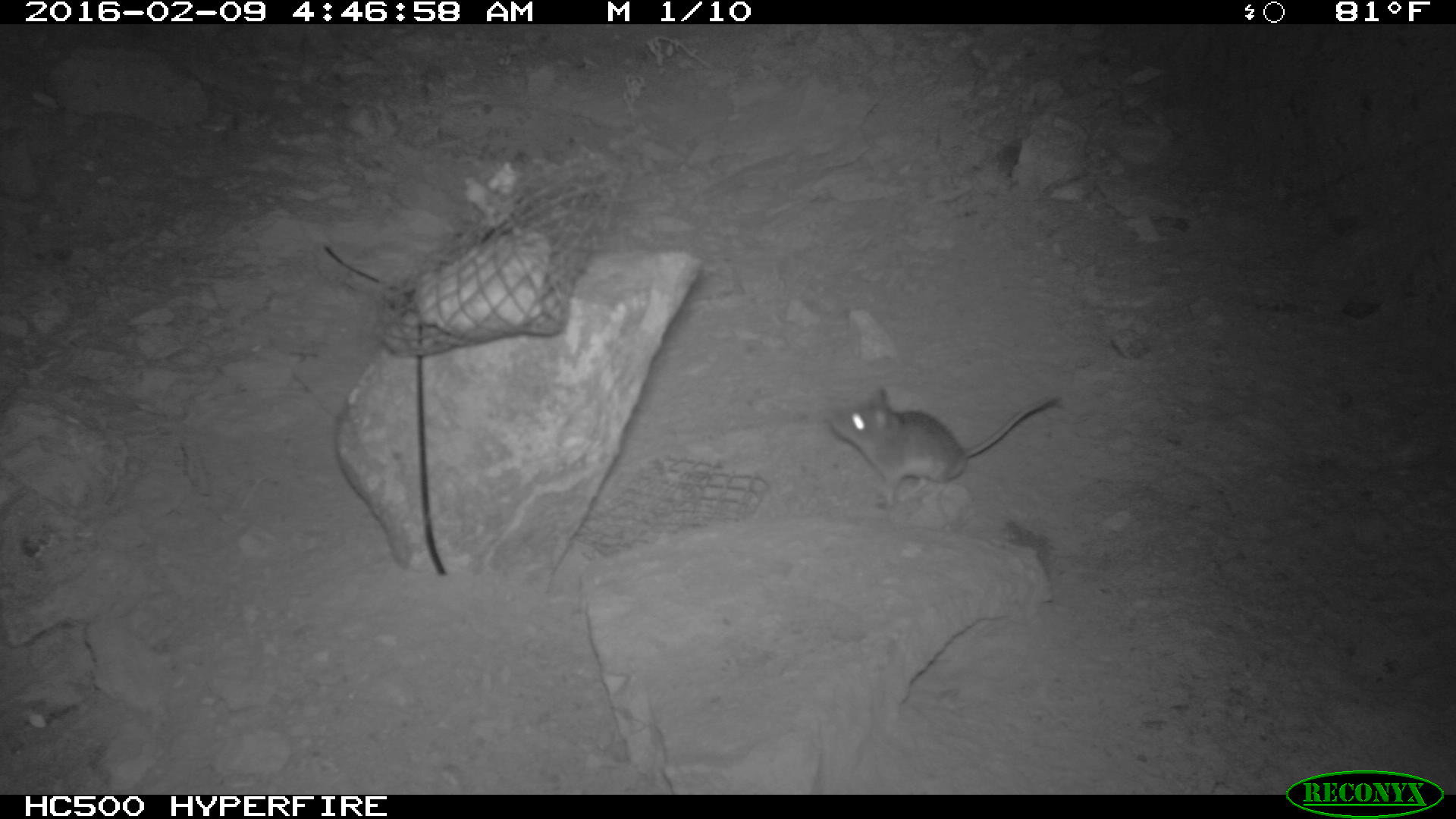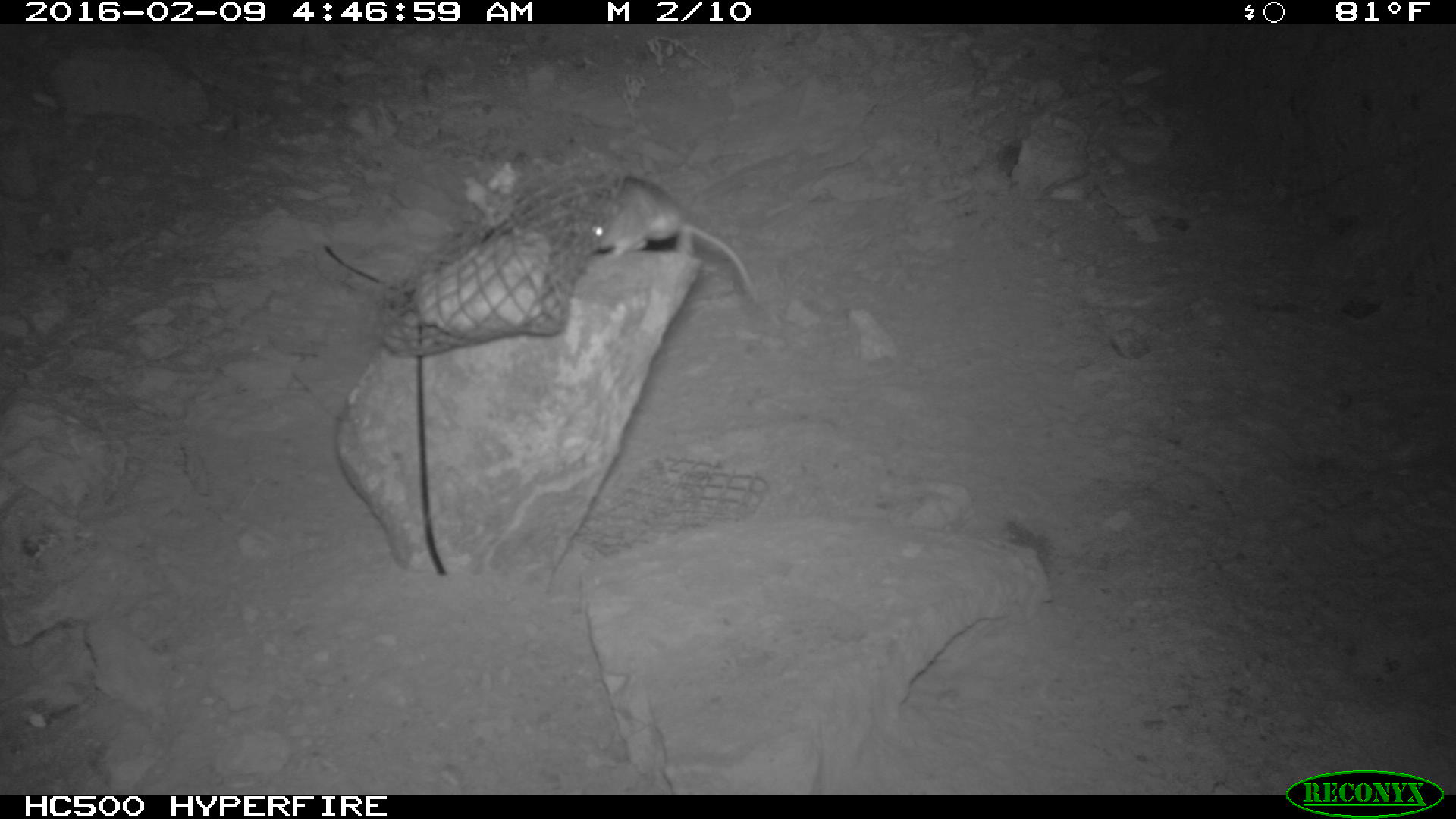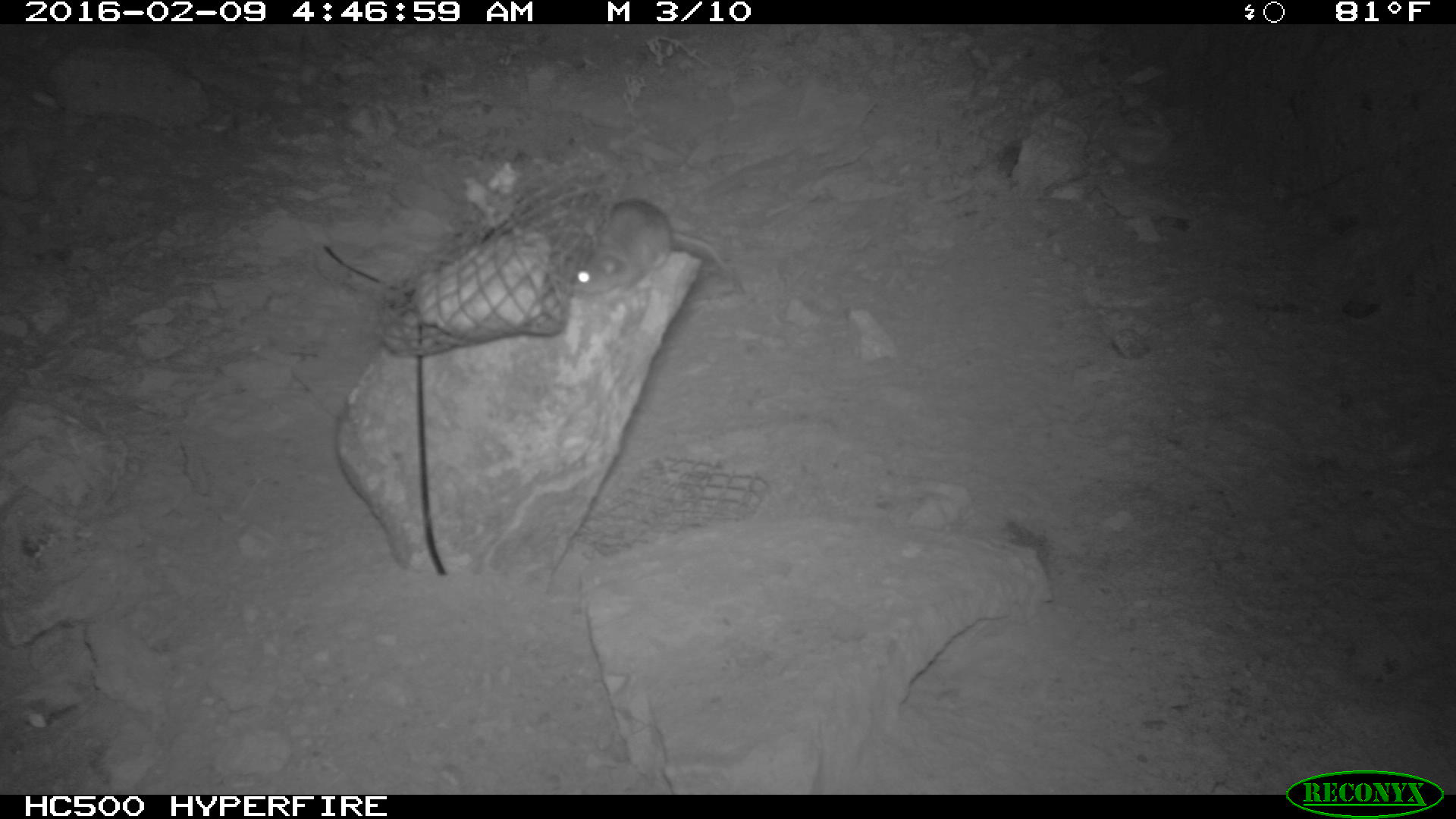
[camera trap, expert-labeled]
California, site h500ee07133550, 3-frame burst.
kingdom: Animalia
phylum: Chordata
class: Mammalia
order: Rodentia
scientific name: Rodentia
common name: rodent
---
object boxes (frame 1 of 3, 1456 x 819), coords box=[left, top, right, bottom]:
rodent: box=[830, 387, 1059, 511]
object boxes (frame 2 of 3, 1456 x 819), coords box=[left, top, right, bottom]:
rodent: box=[587, 174, 760, 306]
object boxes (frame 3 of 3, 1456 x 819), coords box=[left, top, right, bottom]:
rodent: box=[574, 199, 743, 293]